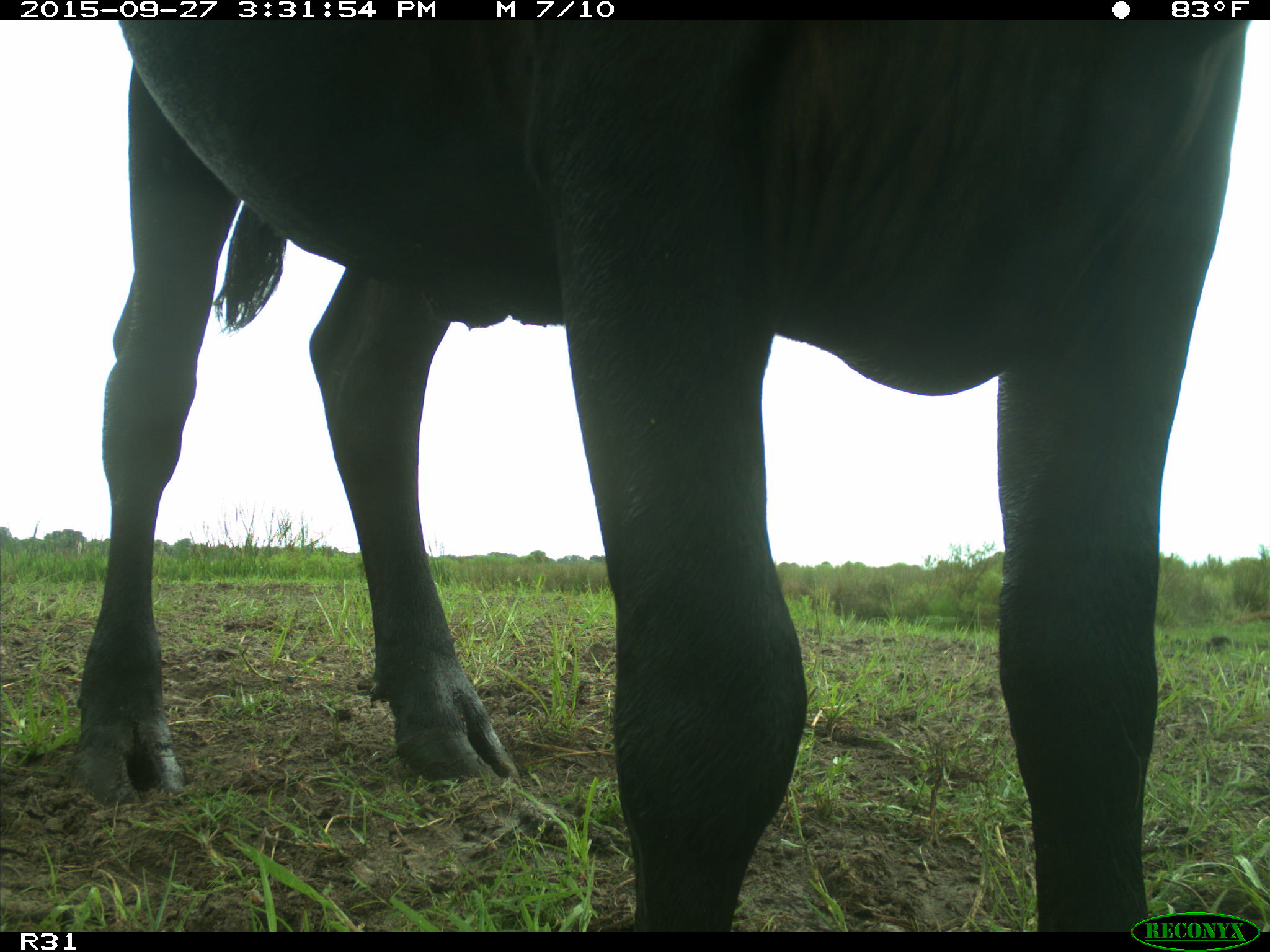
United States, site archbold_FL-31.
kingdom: Animalia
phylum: Chordata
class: Mammalia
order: Artiodactyla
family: Bovidae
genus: Bos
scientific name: Bos taurus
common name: domestic cow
Bos taurus (domestic cow).